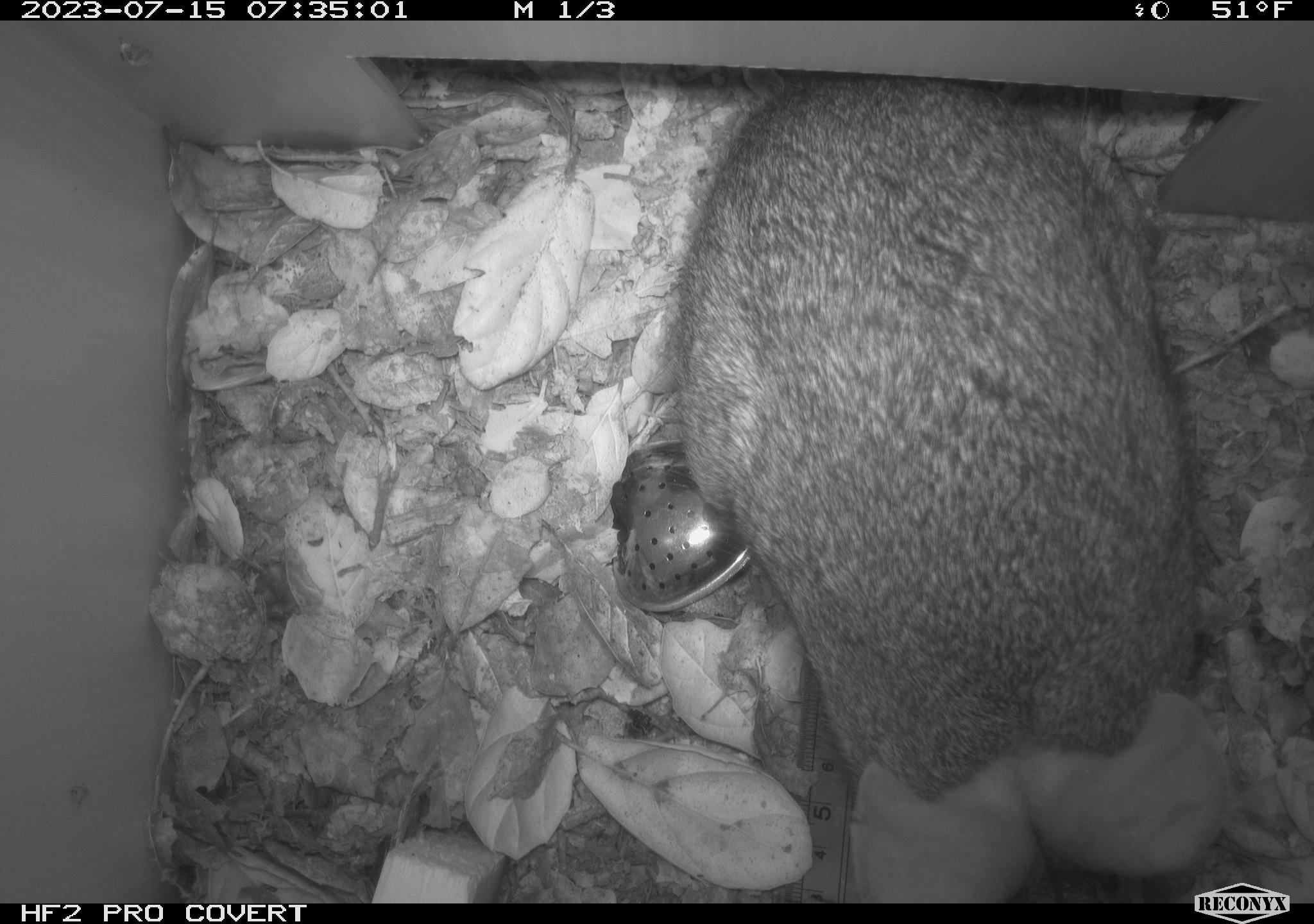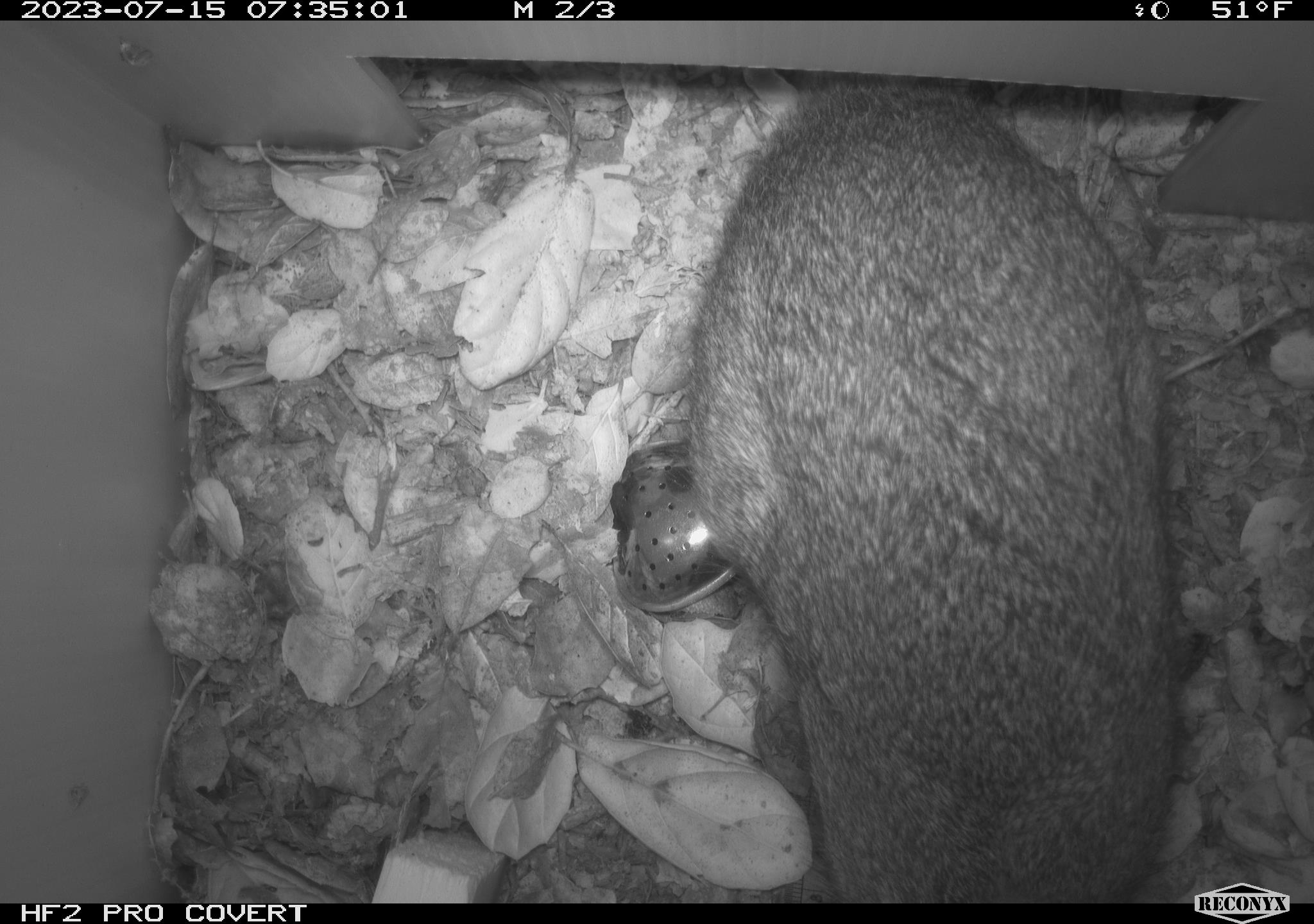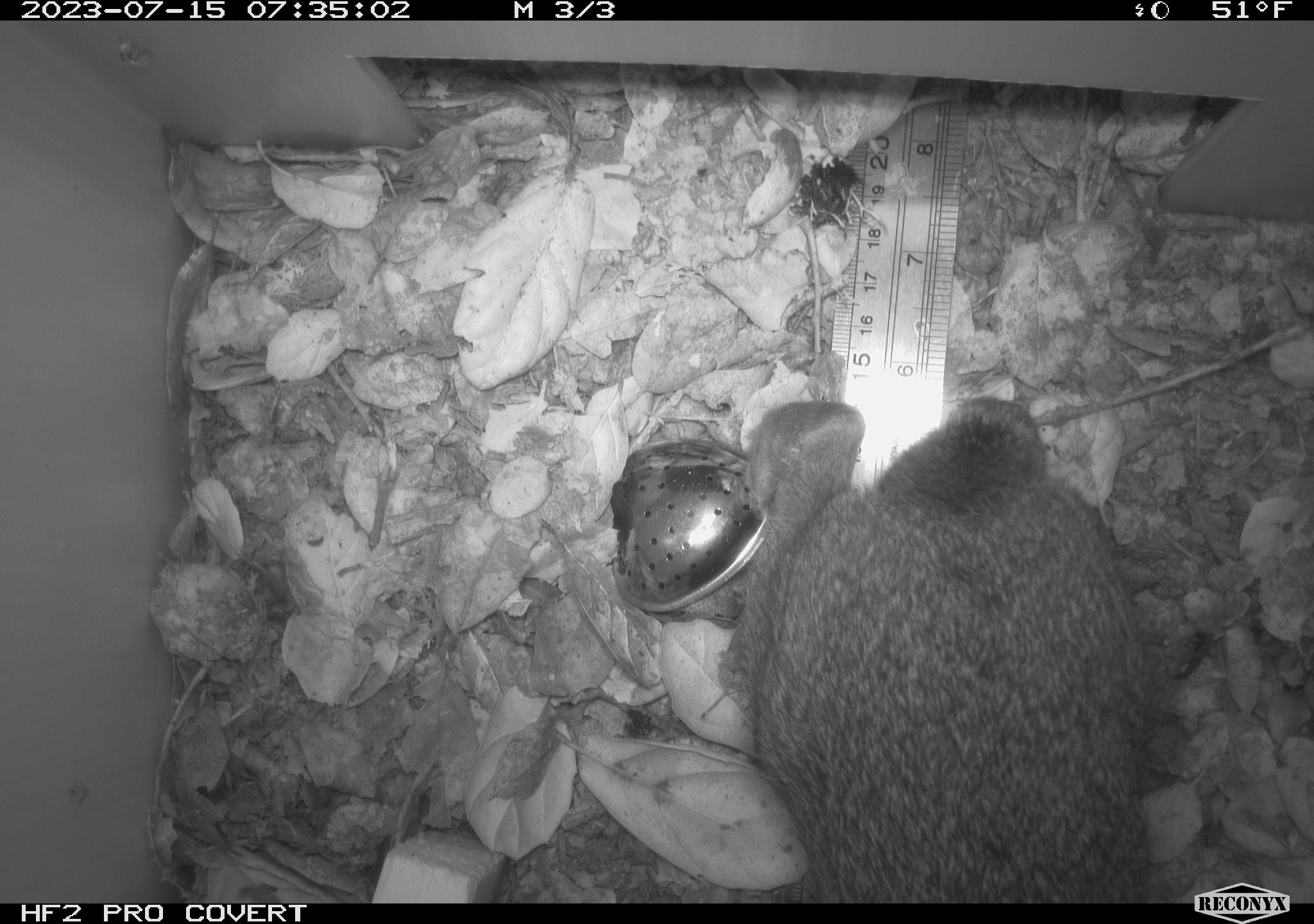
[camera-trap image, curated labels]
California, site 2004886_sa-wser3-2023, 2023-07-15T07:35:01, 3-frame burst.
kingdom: Animalia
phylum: Chordata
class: Mammalia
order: Lagomorpha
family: Leporidae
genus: Sylvilagus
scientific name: Sylvilagus bachmani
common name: brush rabbit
Brush rabbit (Sylvilagus bachmani).